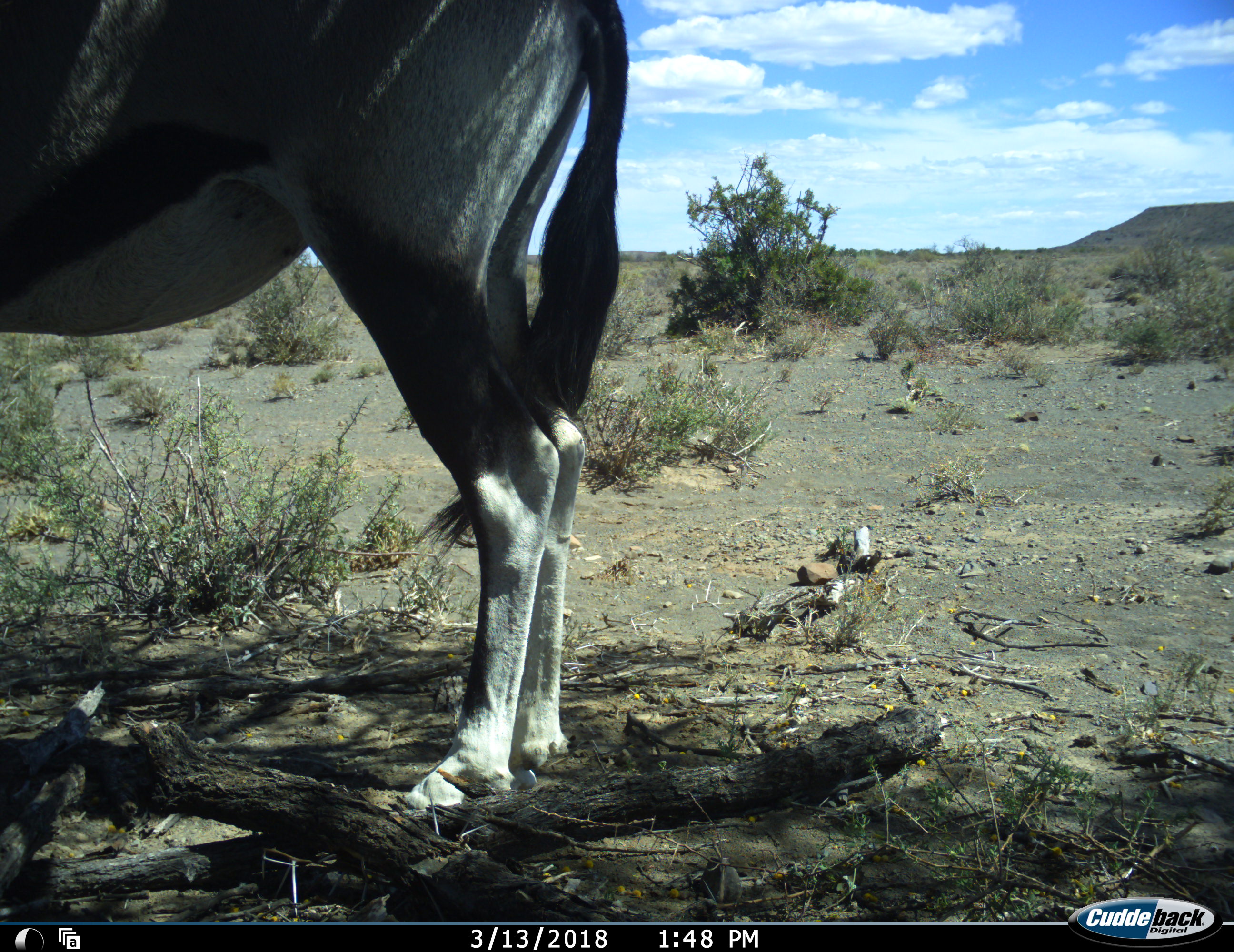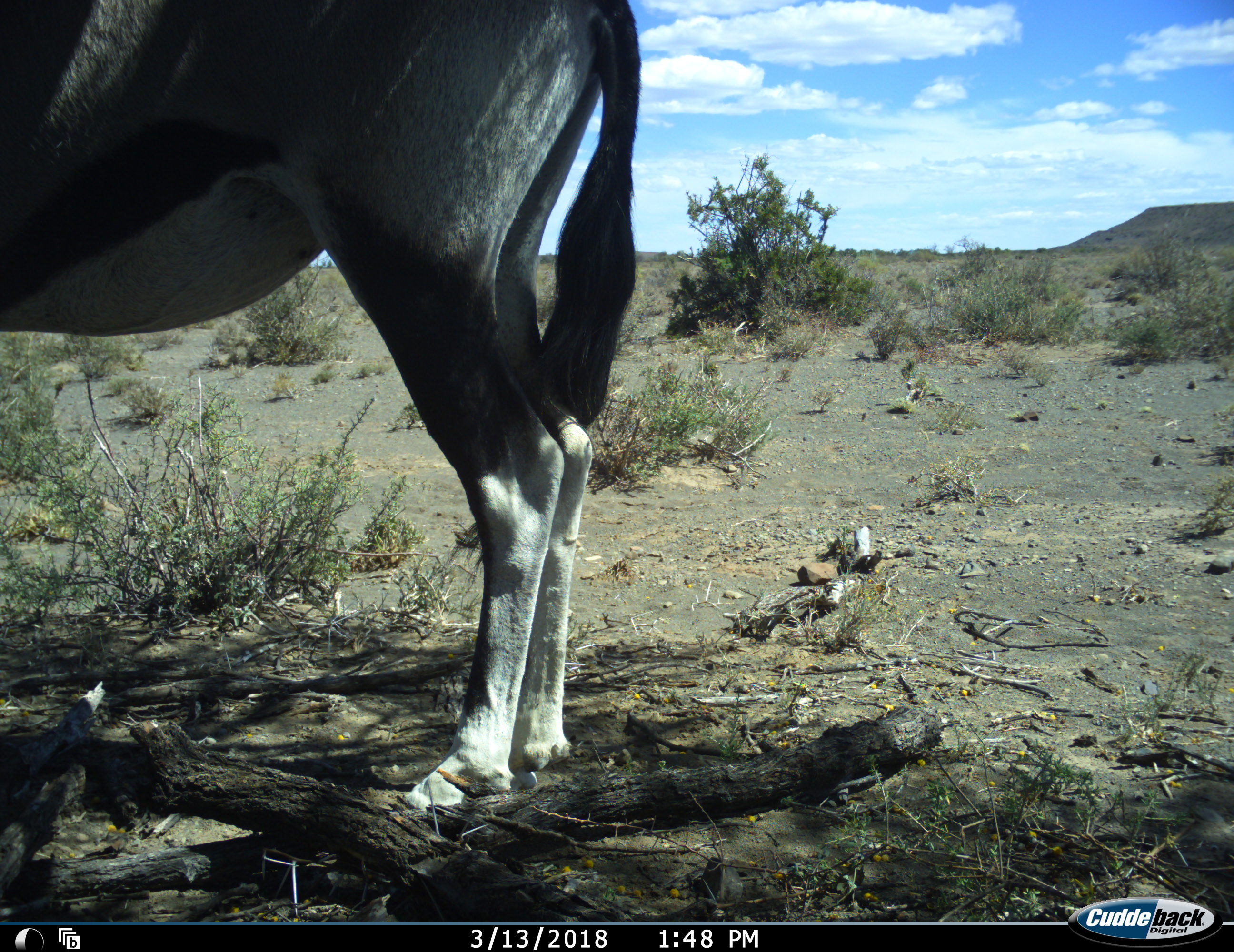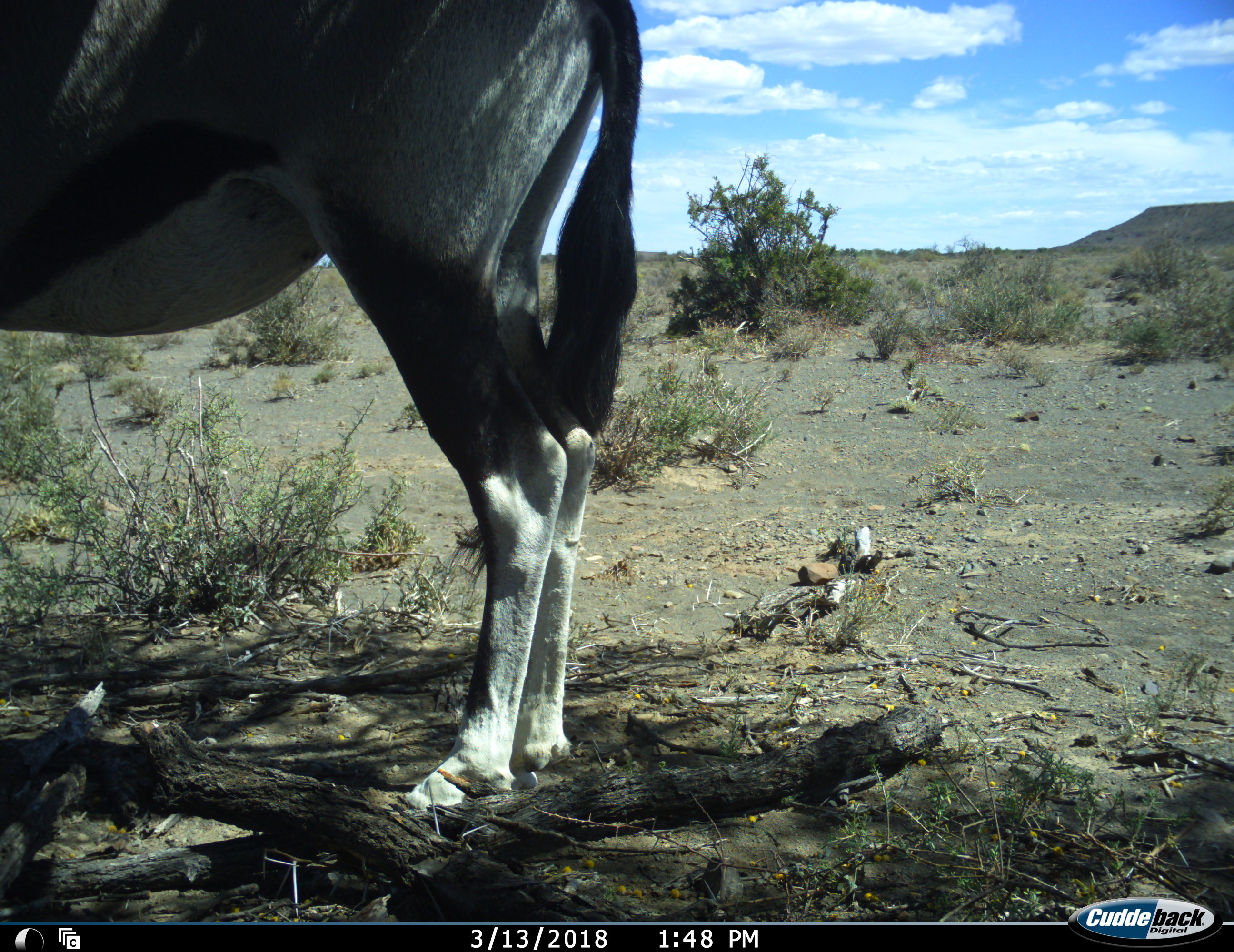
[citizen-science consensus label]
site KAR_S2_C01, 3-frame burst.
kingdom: Animalia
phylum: Chordata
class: Mammalia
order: Artiodactyla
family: Bovidae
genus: Oryx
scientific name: Oryx gazella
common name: gemsbok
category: oryx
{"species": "oryx (gemsbok) (Oryx gazella)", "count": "1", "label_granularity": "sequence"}